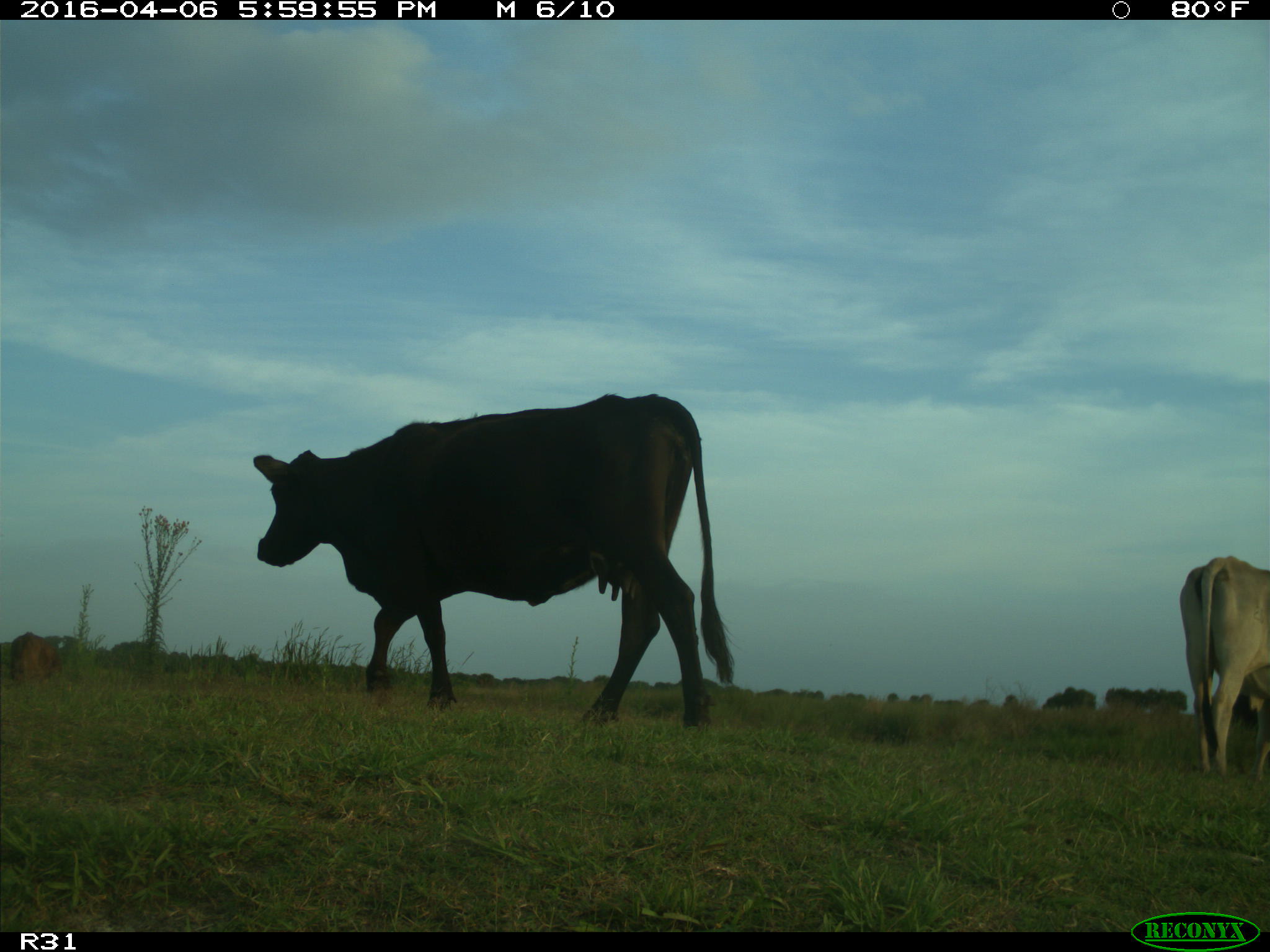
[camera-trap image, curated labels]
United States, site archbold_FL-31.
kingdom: Animalia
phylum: Chordata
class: Mammalia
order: Artiodactyla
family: Bovidae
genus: Bos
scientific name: Bos taurus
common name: domestic cow